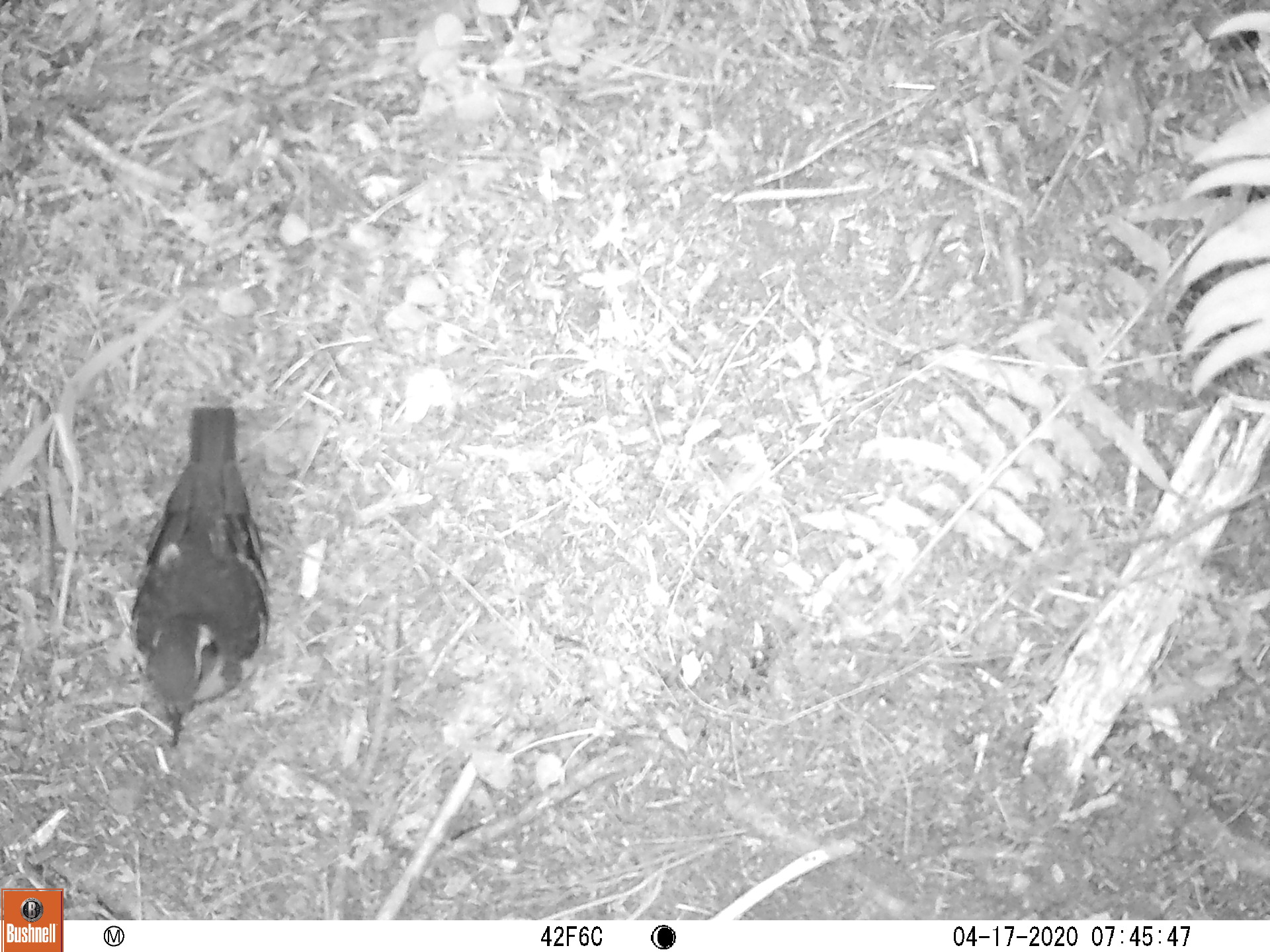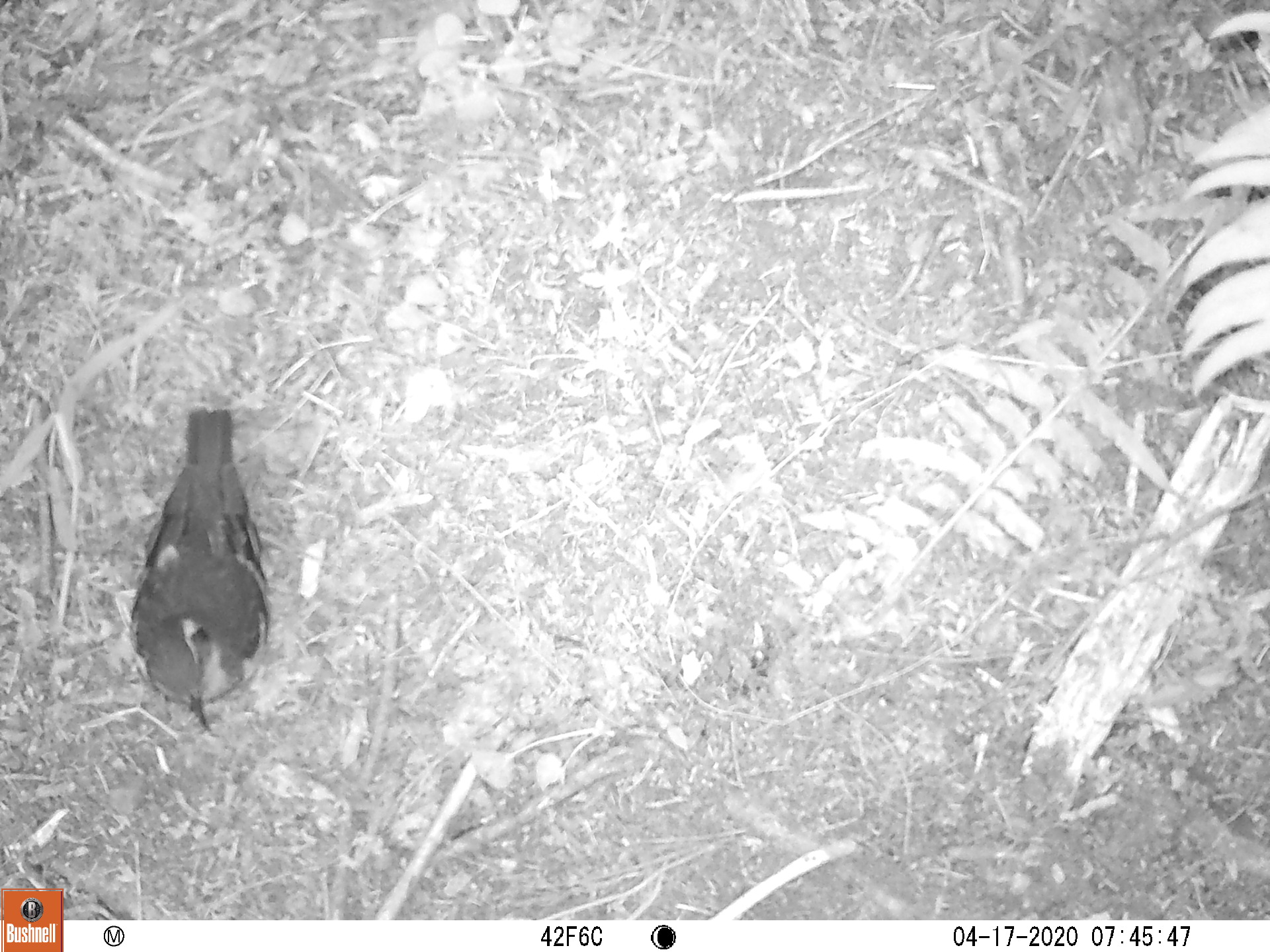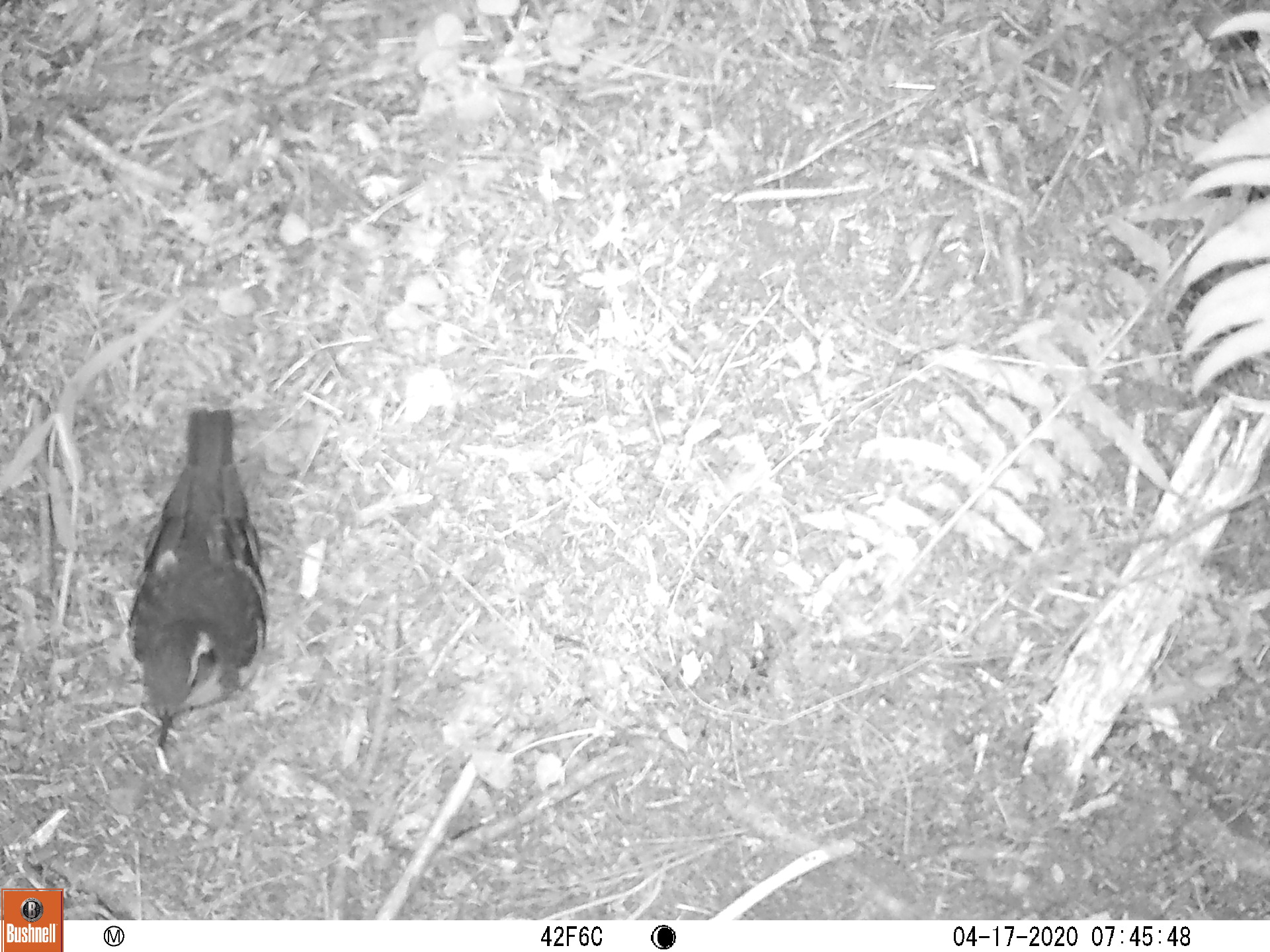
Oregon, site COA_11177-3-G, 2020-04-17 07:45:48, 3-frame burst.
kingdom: Animalia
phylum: Chordata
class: Aves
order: Passeriformes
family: Turdidae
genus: Ixoreus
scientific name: Ixoreus naevius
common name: varied thrush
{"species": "varied thrush (Ixoreus naevius)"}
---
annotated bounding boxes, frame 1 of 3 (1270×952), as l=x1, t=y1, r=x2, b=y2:
varied thrush: l=129, t=401, r=274, b=747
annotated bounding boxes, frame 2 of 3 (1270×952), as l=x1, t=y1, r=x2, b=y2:
varied thrush: l=125, t=404, r=271, b=731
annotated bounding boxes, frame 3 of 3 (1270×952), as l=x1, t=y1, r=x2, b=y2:
varied thrush: l=123, t=403, r=274, b=735